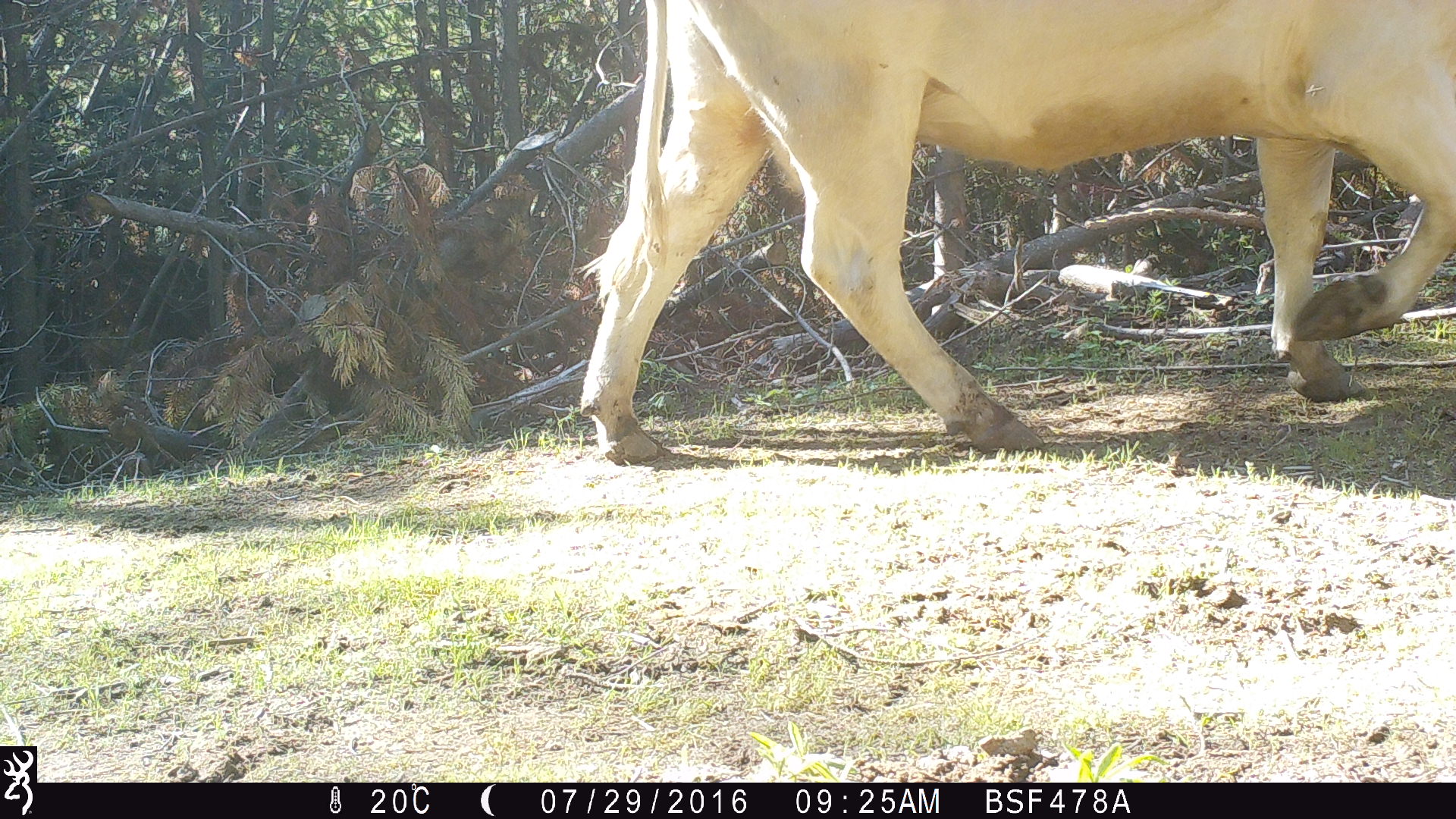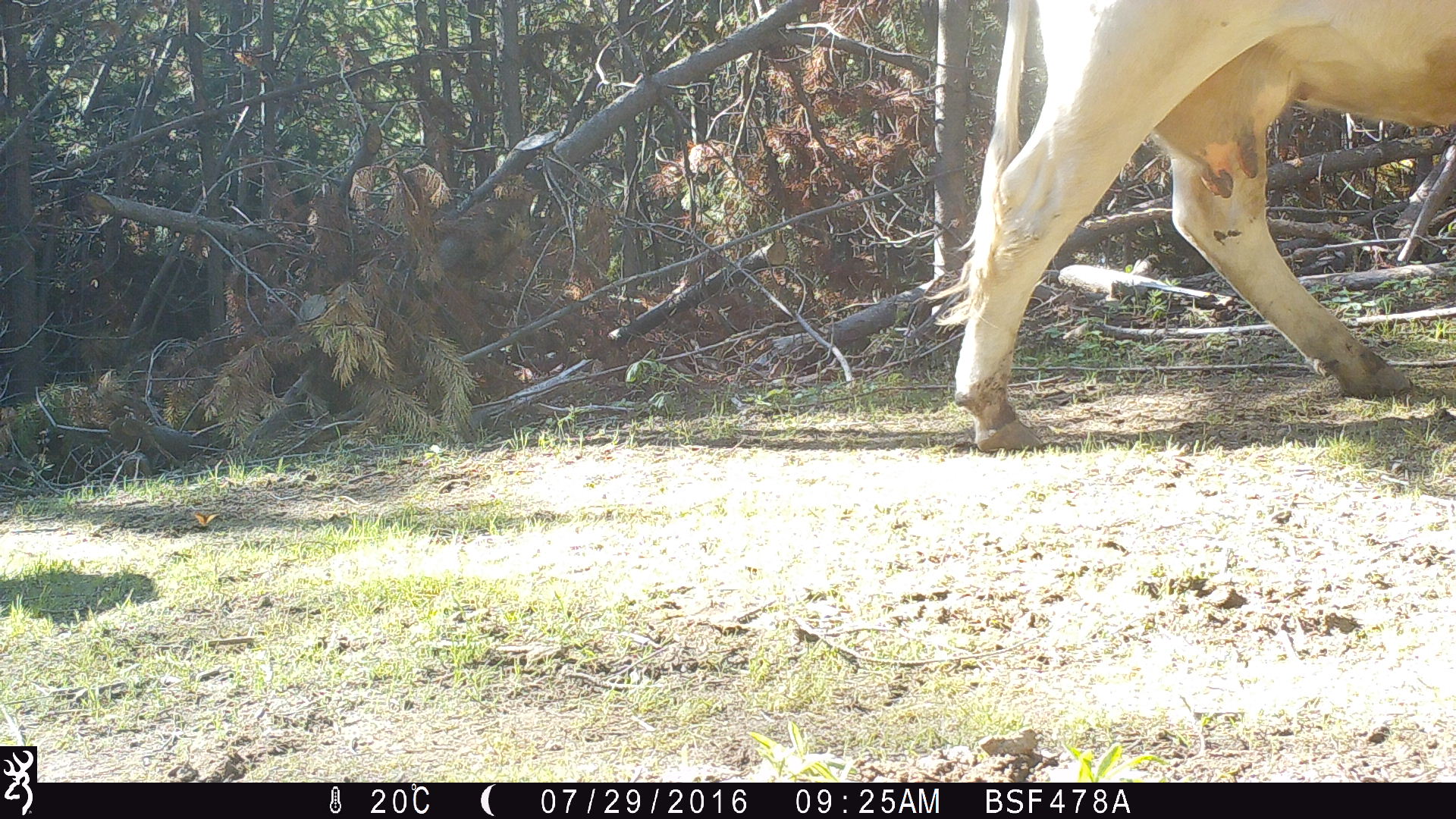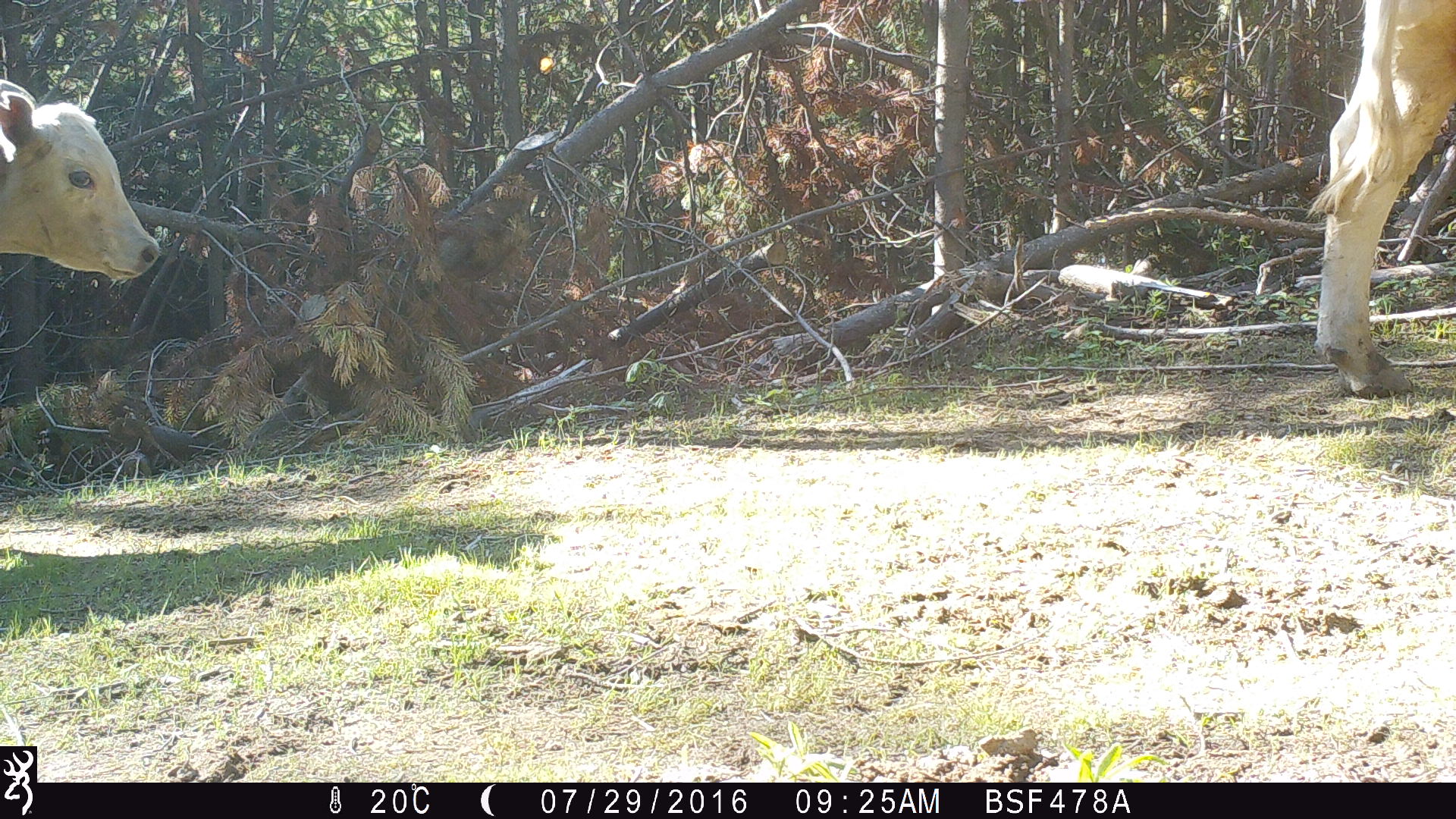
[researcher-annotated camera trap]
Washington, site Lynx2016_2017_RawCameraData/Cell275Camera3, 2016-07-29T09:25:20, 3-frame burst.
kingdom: Animalia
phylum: Chordata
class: Mammalia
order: Artiodactyla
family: Bovidae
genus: Bos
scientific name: Bos taurus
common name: domestic cattle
Domestic cattle (Bos taurus). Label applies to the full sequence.